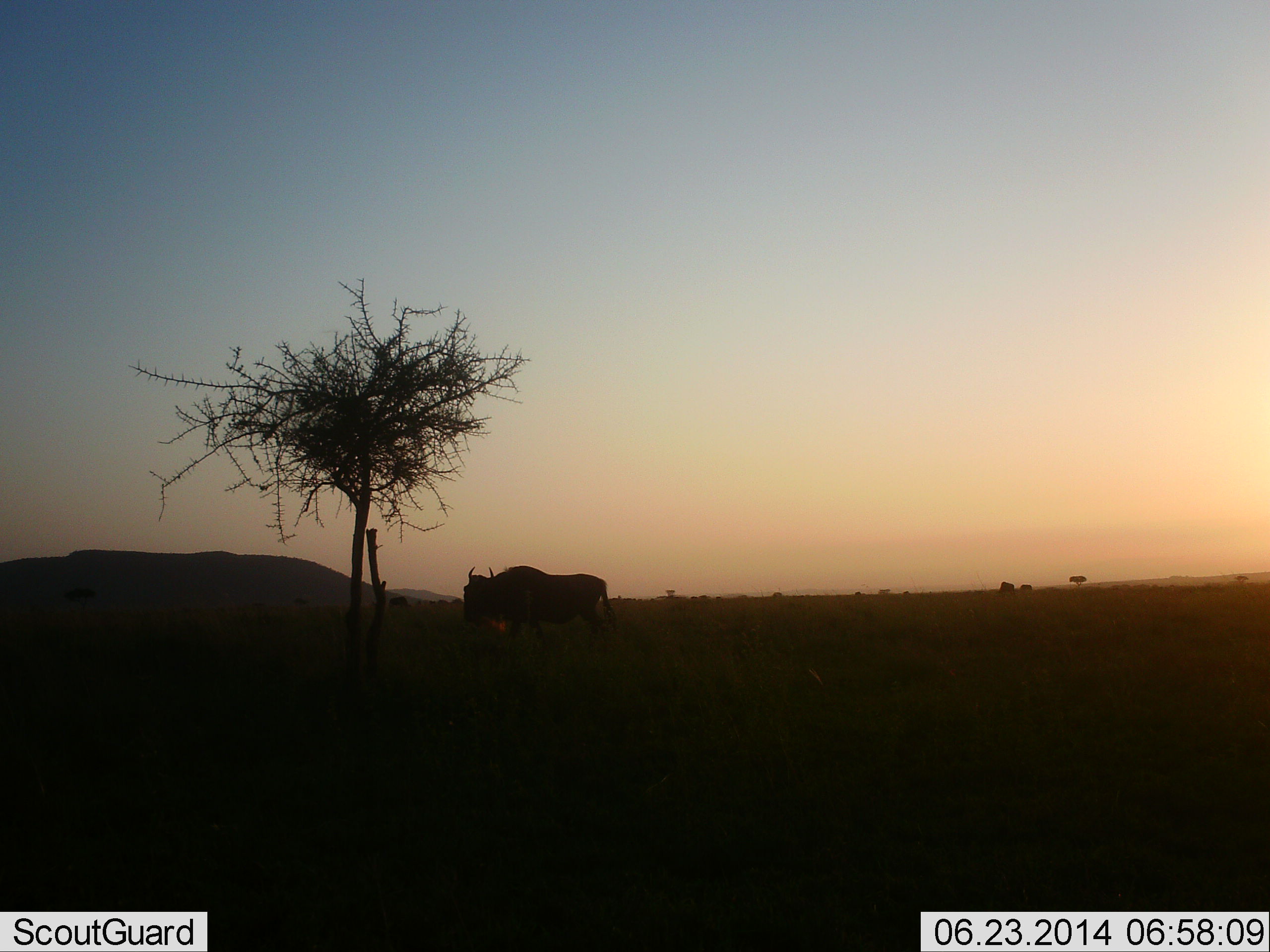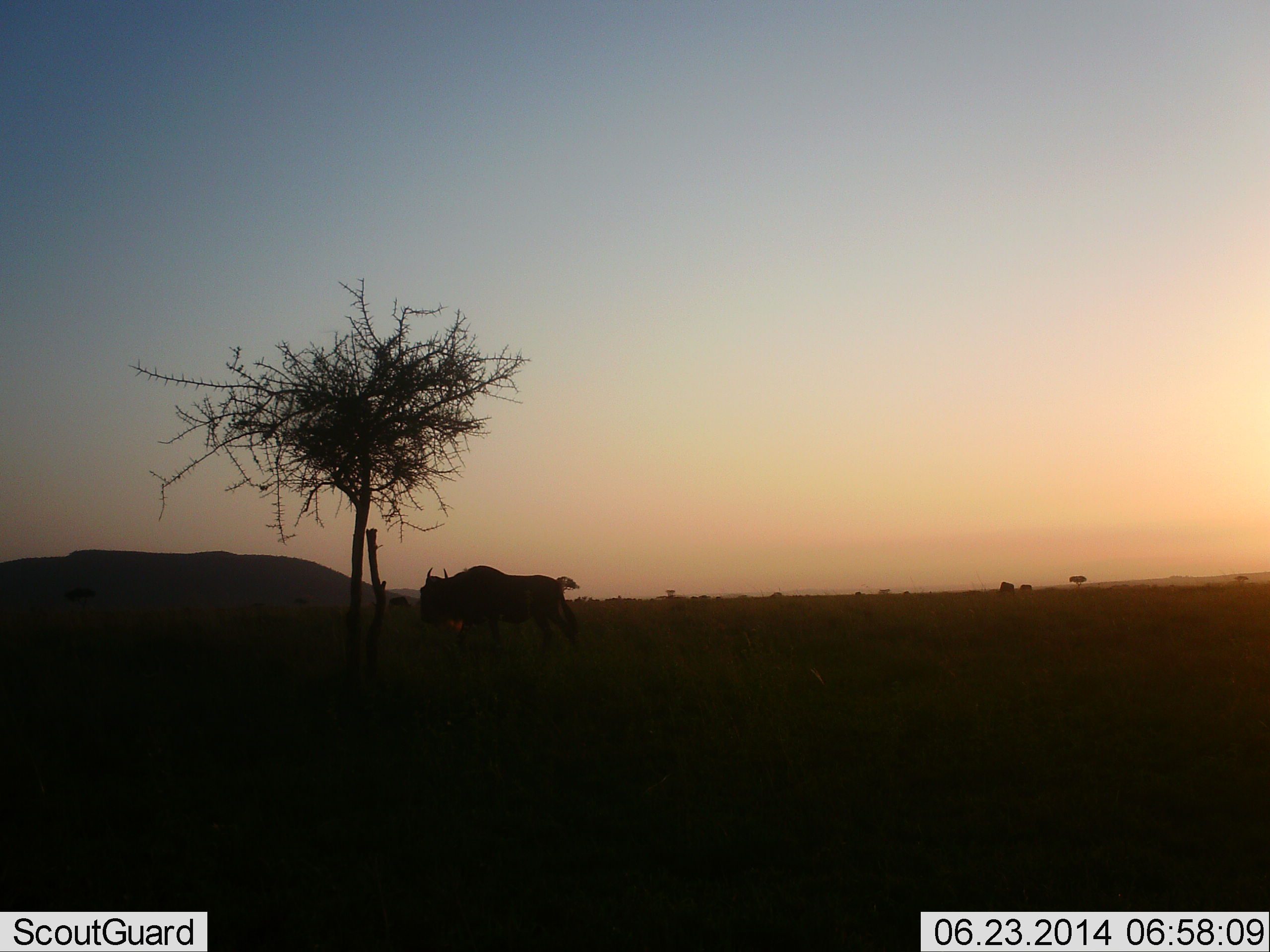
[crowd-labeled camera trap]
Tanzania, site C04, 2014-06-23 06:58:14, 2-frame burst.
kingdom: Animalia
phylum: Chordata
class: Mammalia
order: Artiodactyla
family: Bovidae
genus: Connochaetes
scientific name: Connochaetes taurinus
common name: blue wildebeest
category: wildebeest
Wildebeest (blue wildebeest) (Connochaetes taurinus), count 1. Behavior (volunteer vote fractions): standing 10%, resting 0%, moving 90%, interacting 0%. Young present (vote fraction): 0%. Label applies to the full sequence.